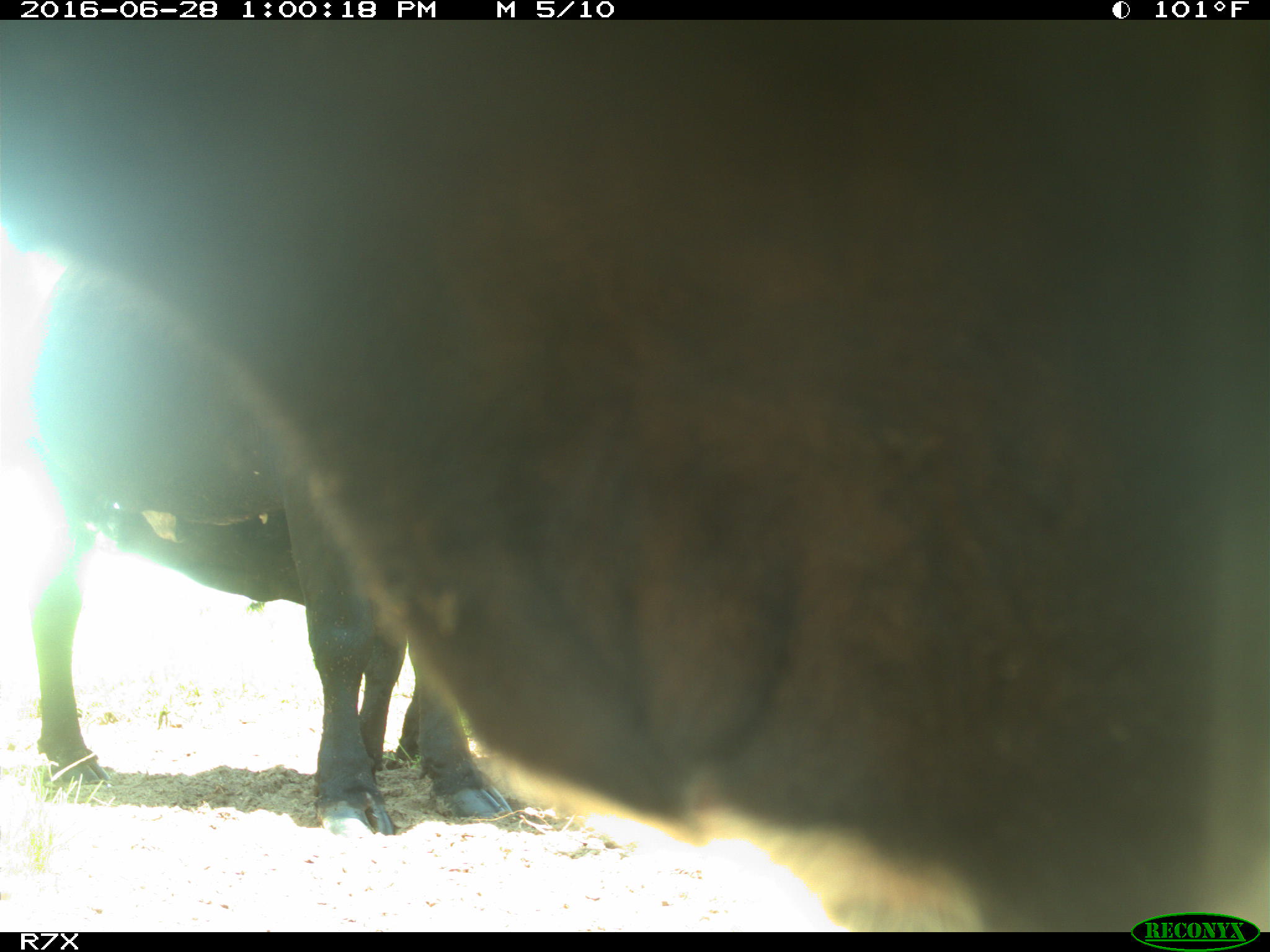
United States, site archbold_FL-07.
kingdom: Animalia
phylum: Chordata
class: Mammalia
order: Artiodactyla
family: Bovidae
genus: Bos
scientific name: Bos taurus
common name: domestic cow